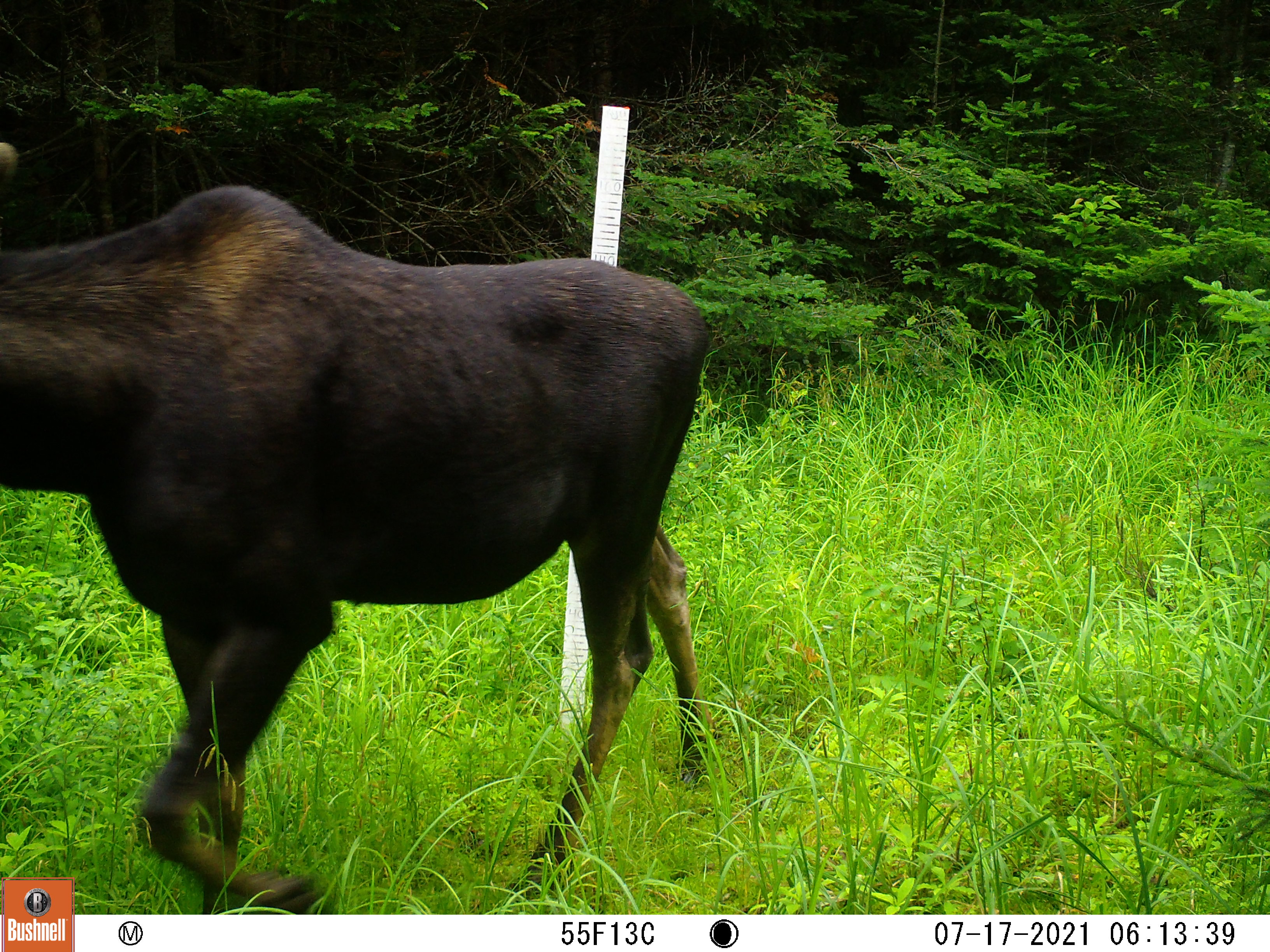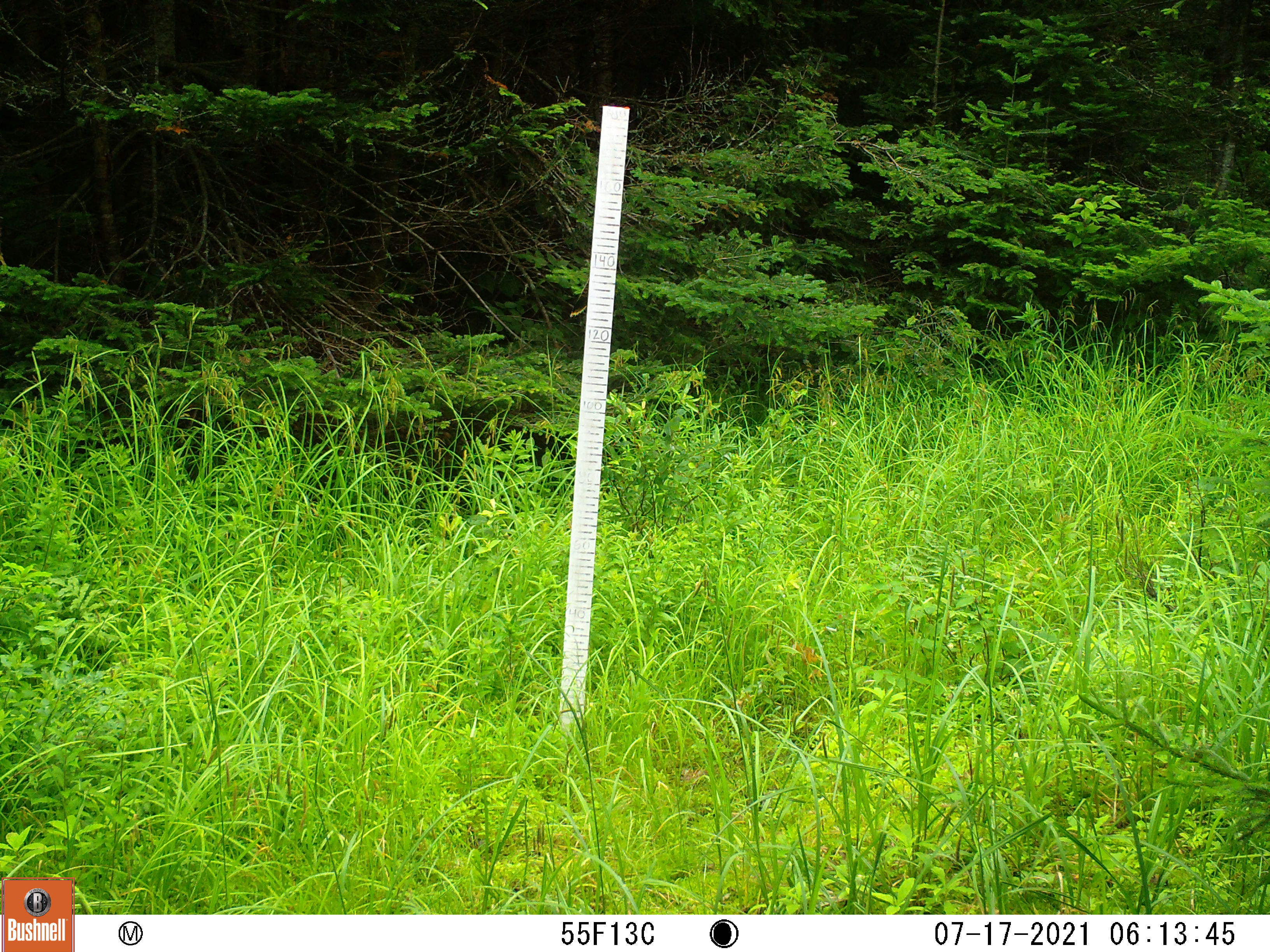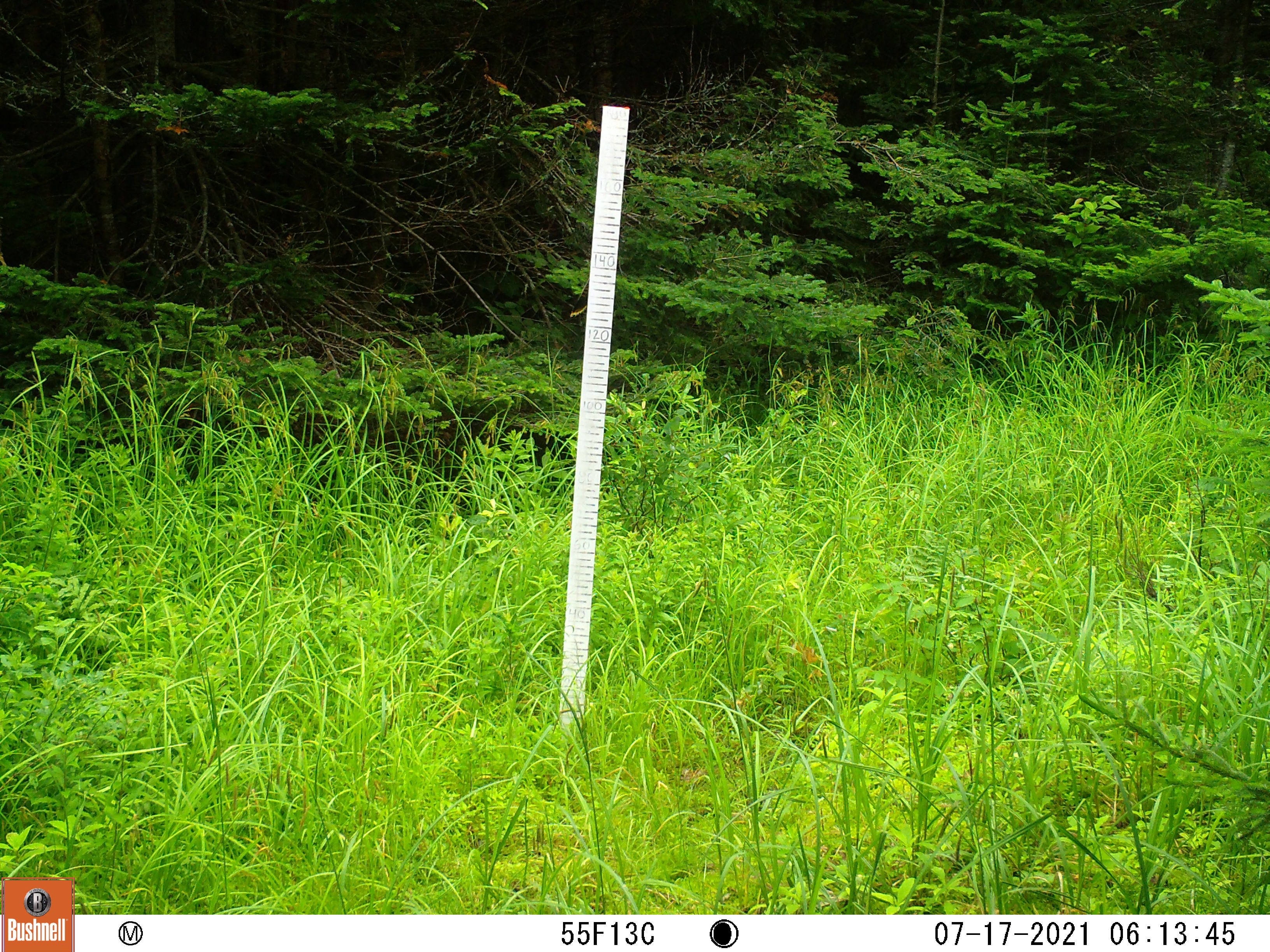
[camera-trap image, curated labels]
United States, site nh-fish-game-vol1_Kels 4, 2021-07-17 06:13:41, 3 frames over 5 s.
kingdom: Animalia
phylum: Chordata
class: Mammalia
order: Artiodactyla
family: Cervidae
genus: Alces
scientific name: Alces alces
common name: moose